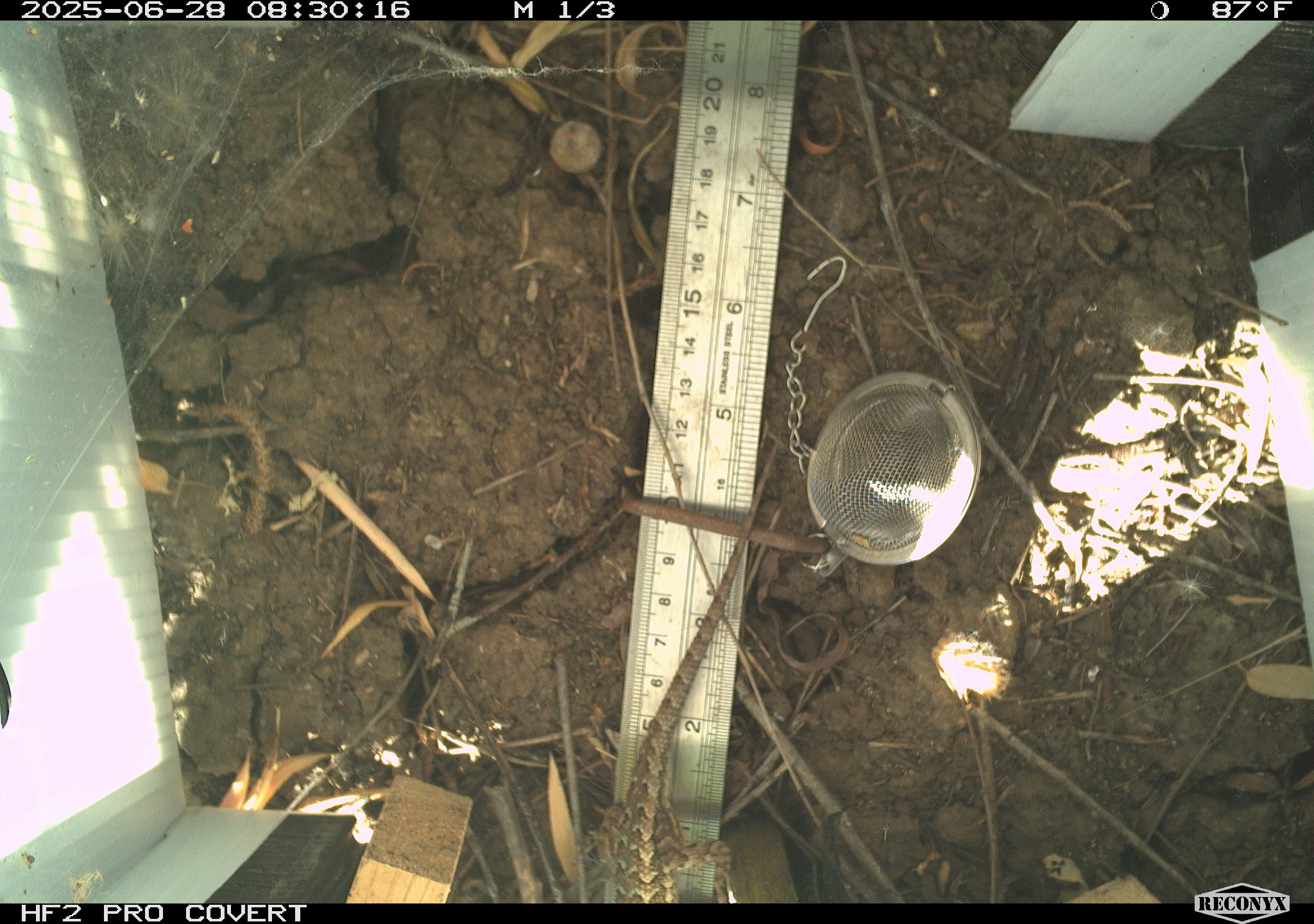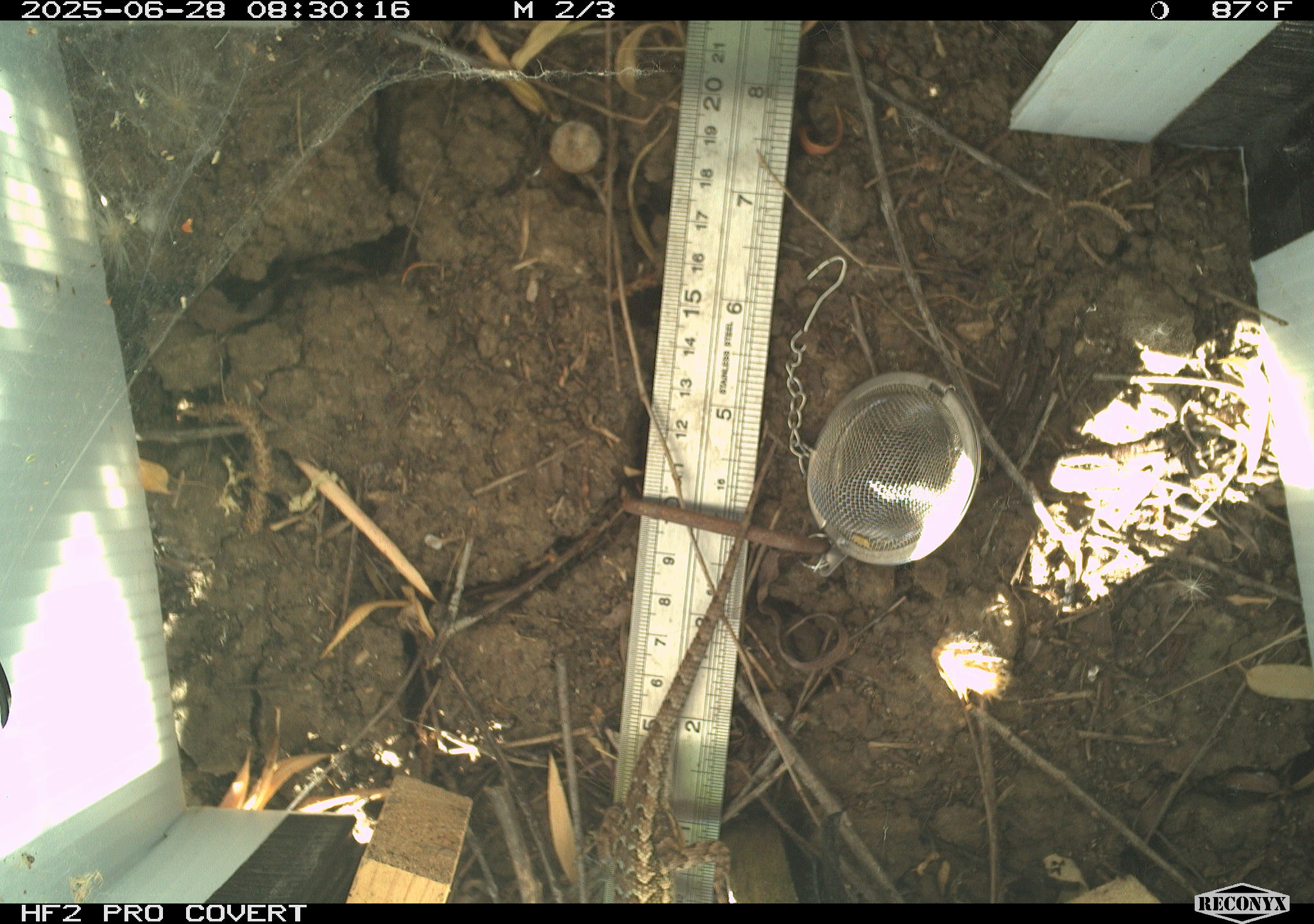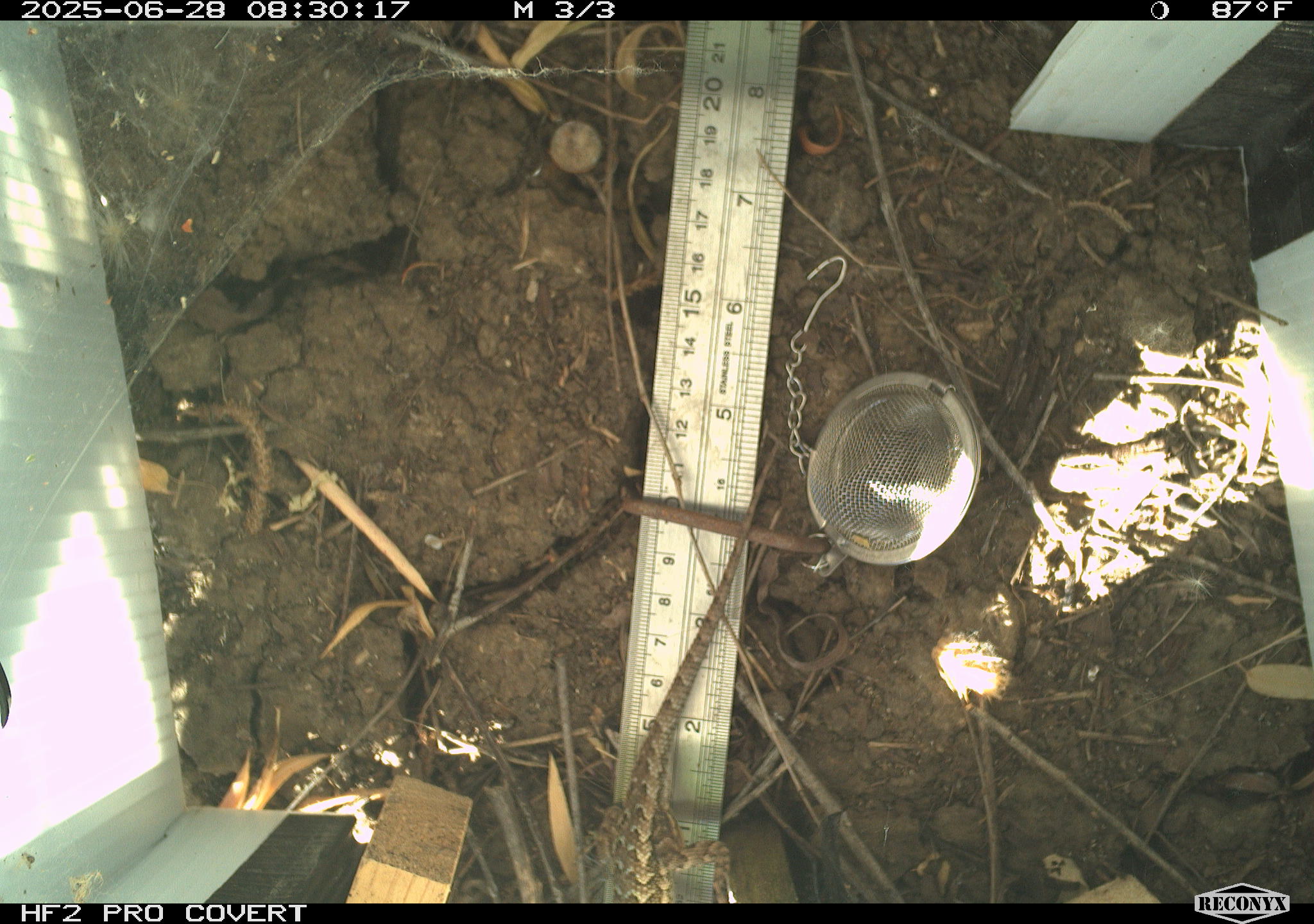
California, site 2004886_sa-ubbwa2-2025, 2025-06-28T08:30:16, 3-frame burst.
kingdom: Animalia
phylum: Chordata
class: Reptilia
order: Squamata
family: Phrynosomatidae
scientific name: Phrynosomatidae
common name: north american spiny lizards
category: sceloporus/uta species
Sceloporus/uta species (north american spiny lizards) (Phrynosomatidae).